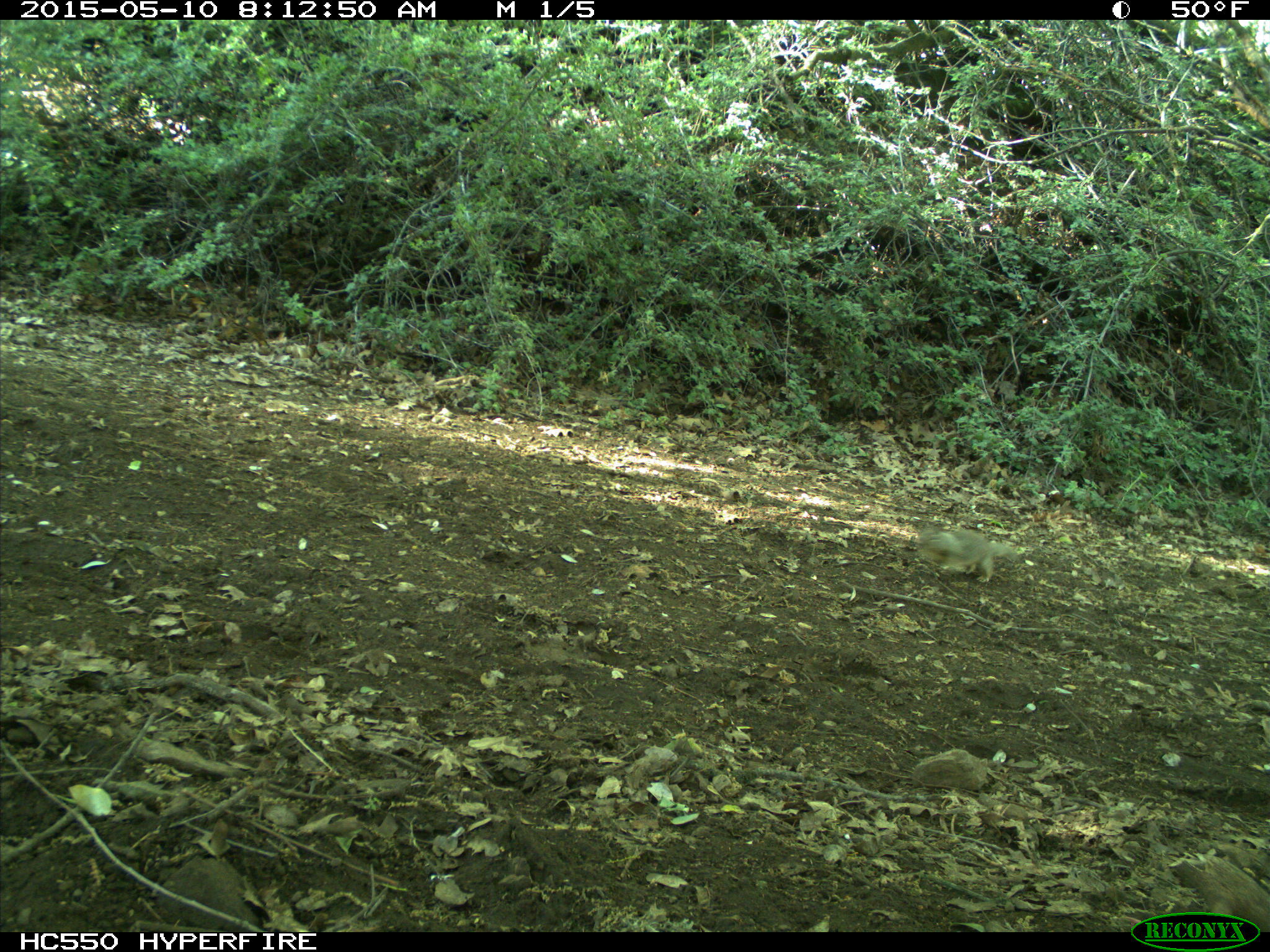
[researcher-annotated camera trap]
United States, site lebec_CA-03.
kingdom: Animalia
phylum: Chordata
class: Mammalia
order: Rodentia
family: Sciuridae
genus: Otospermophilus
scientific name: Otospermophilus beecheyi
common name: california ground squirrel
Otospermophilus beecheyi (california ground squirrel).